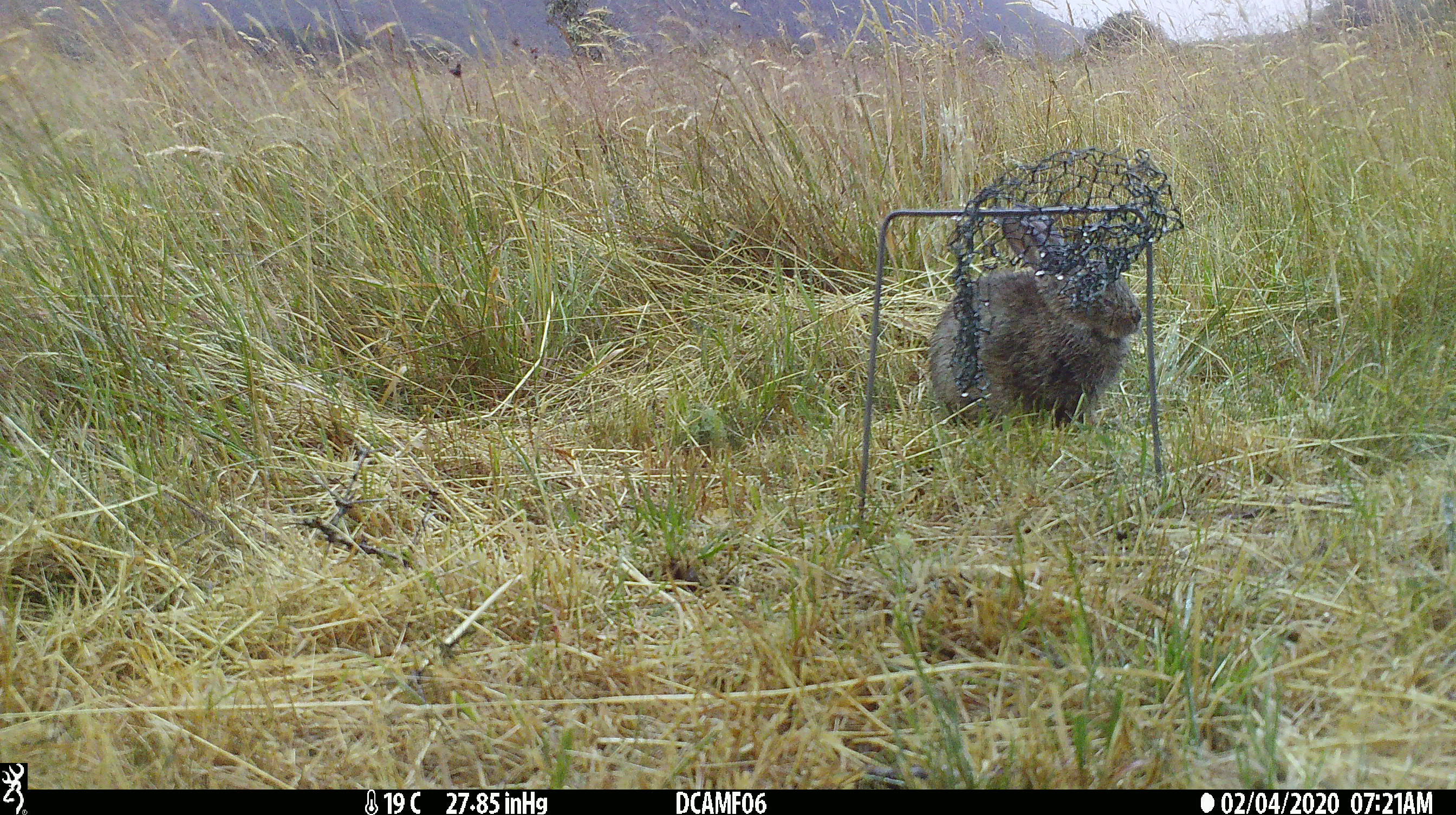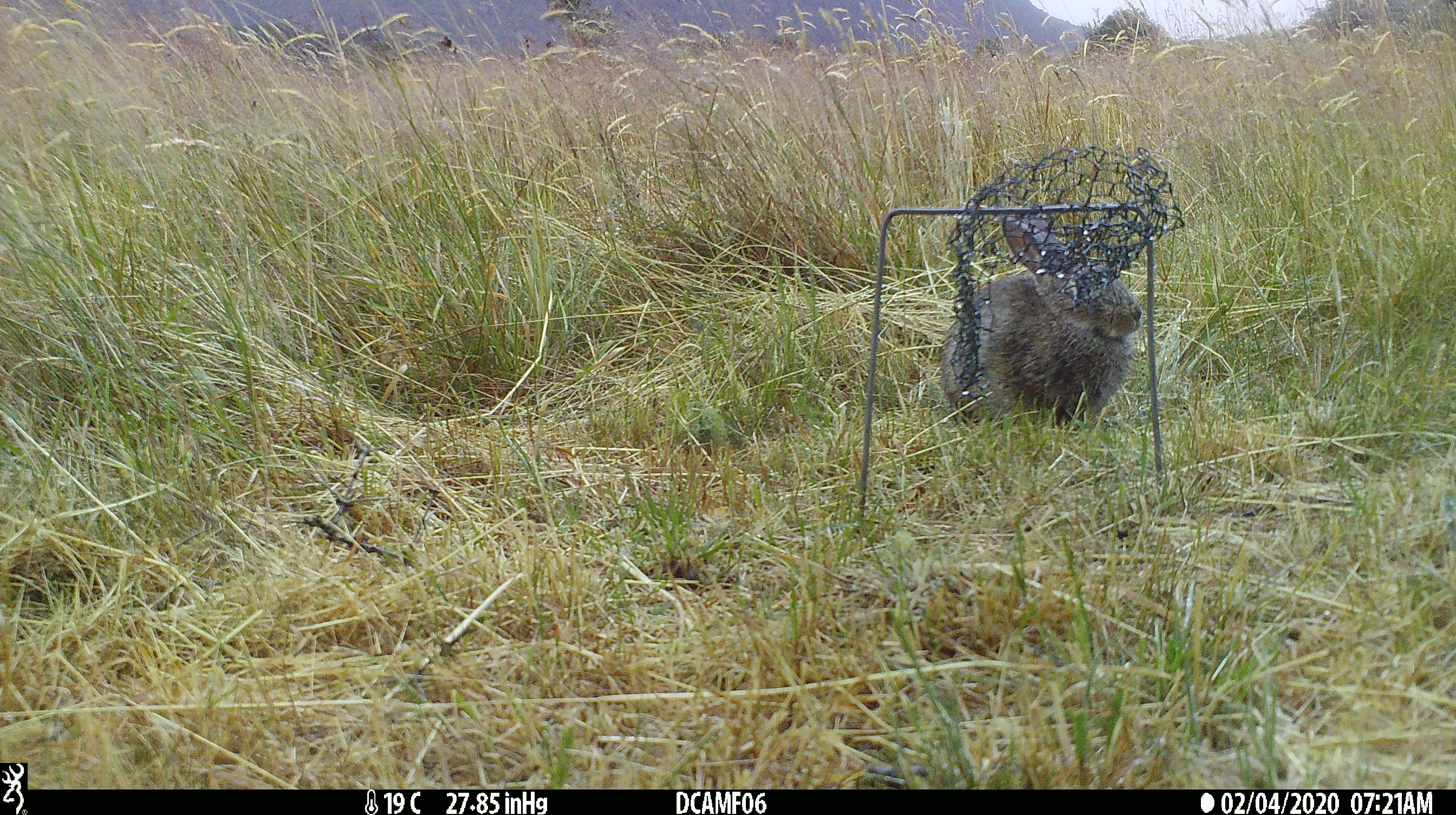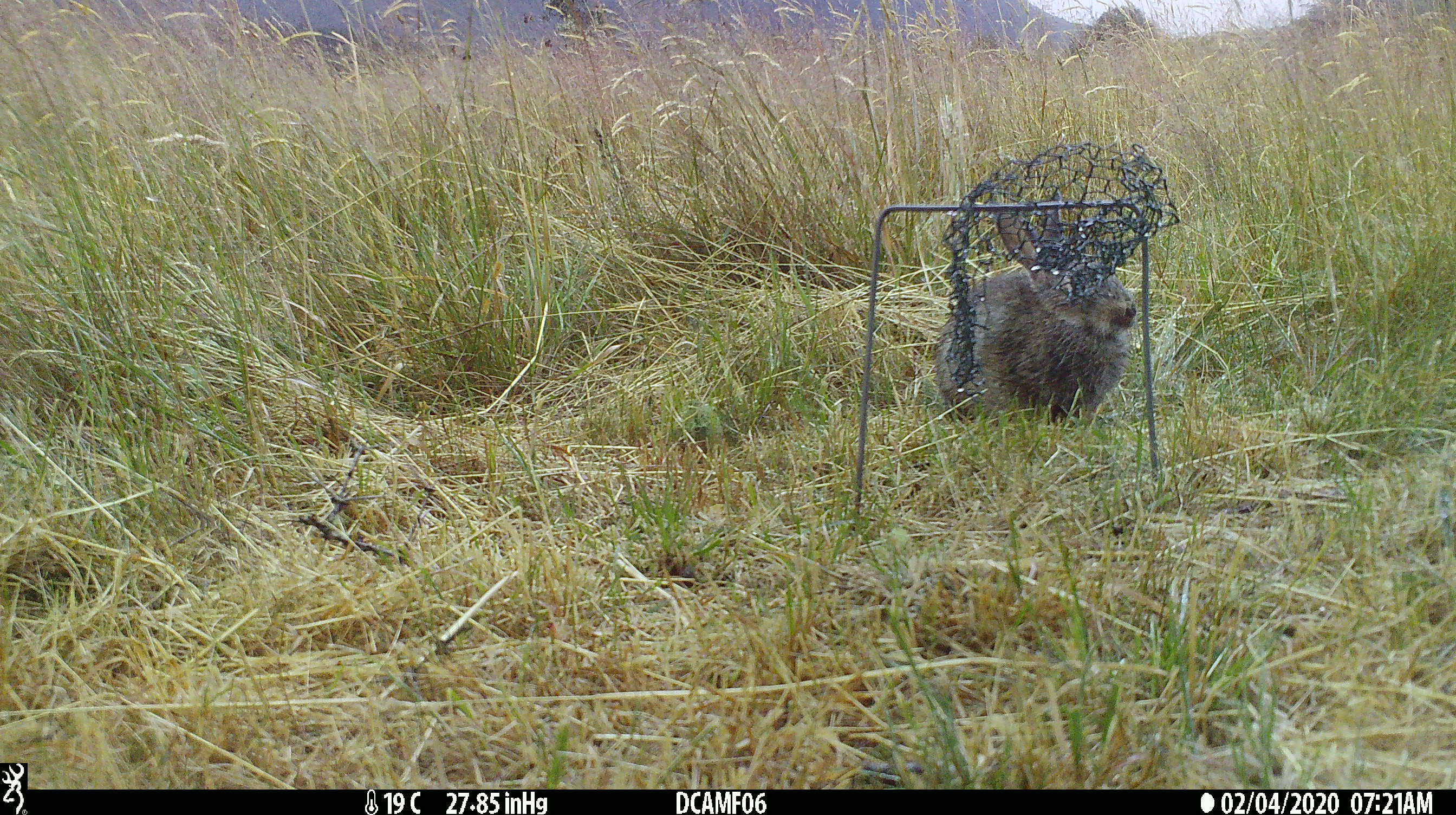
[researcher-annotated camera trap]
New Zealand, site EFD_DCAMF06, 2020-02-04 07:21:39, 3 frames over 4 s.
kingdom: Animalia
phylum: Chordata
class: Mammalia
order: Lagomorpha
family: Leporidae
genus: Oryctolagus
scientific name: Oryctolagus cuniculus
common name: european rabbit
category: rabbit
Rabbit (european rabbit) (Oryctolagus cuniculus).